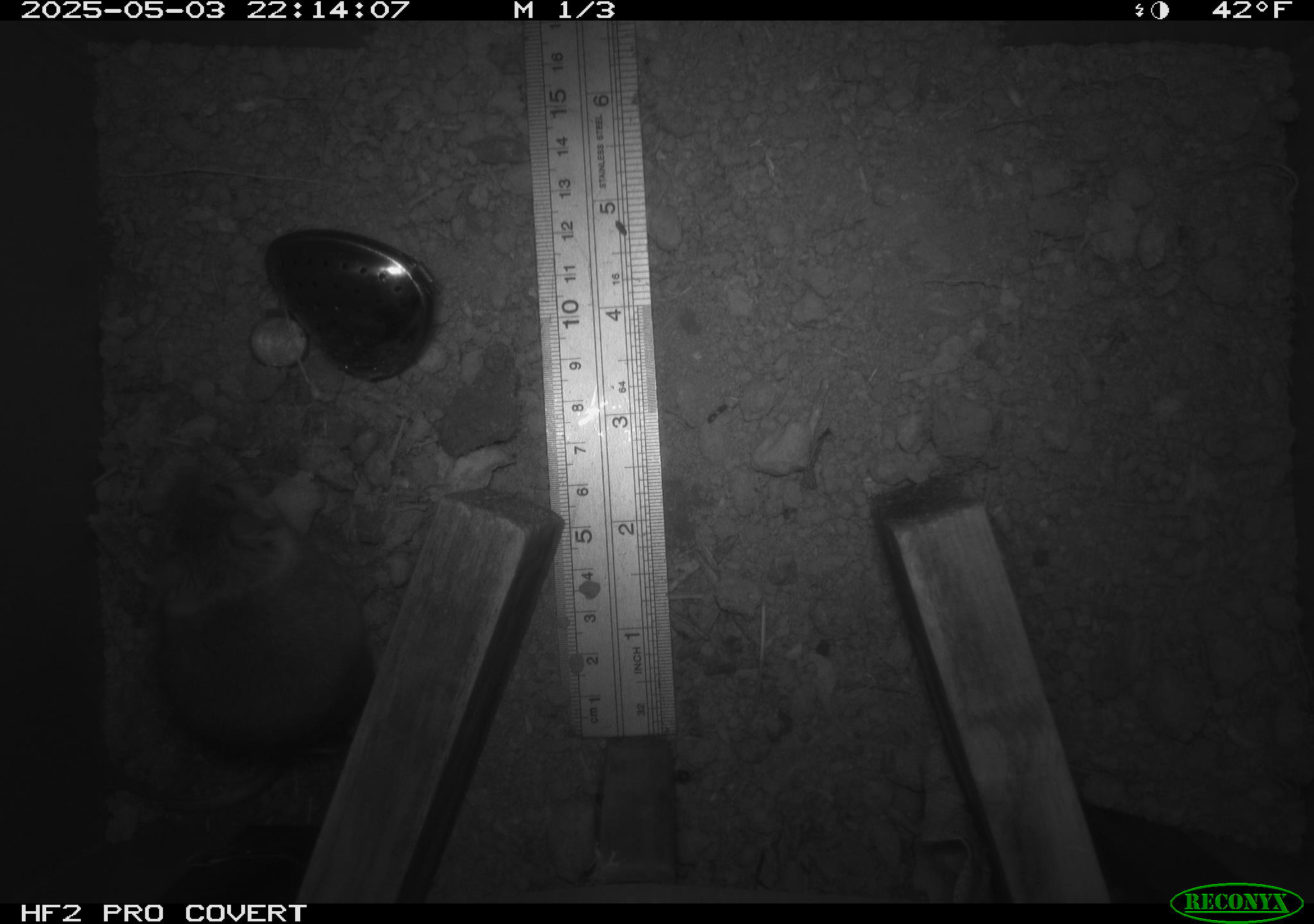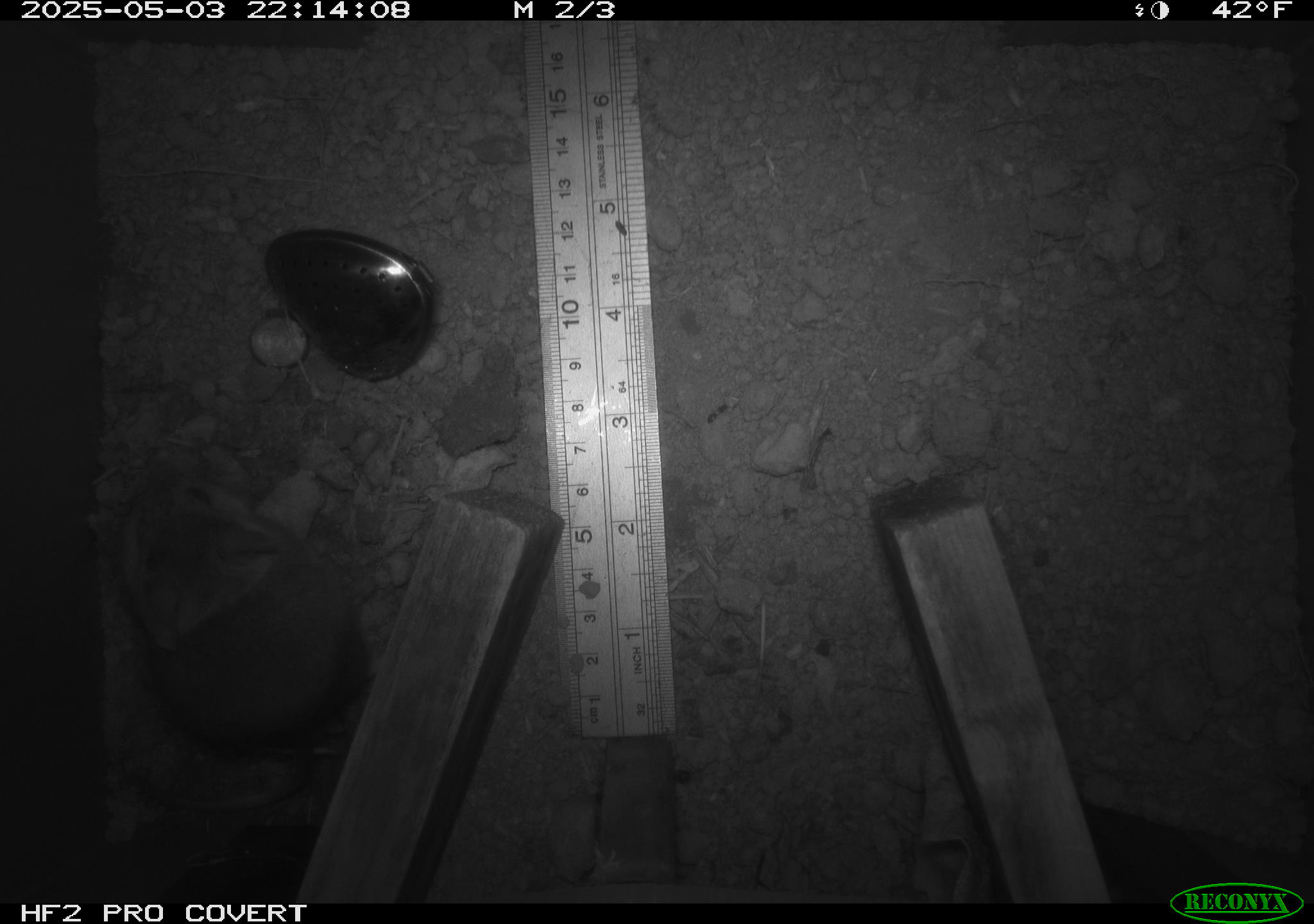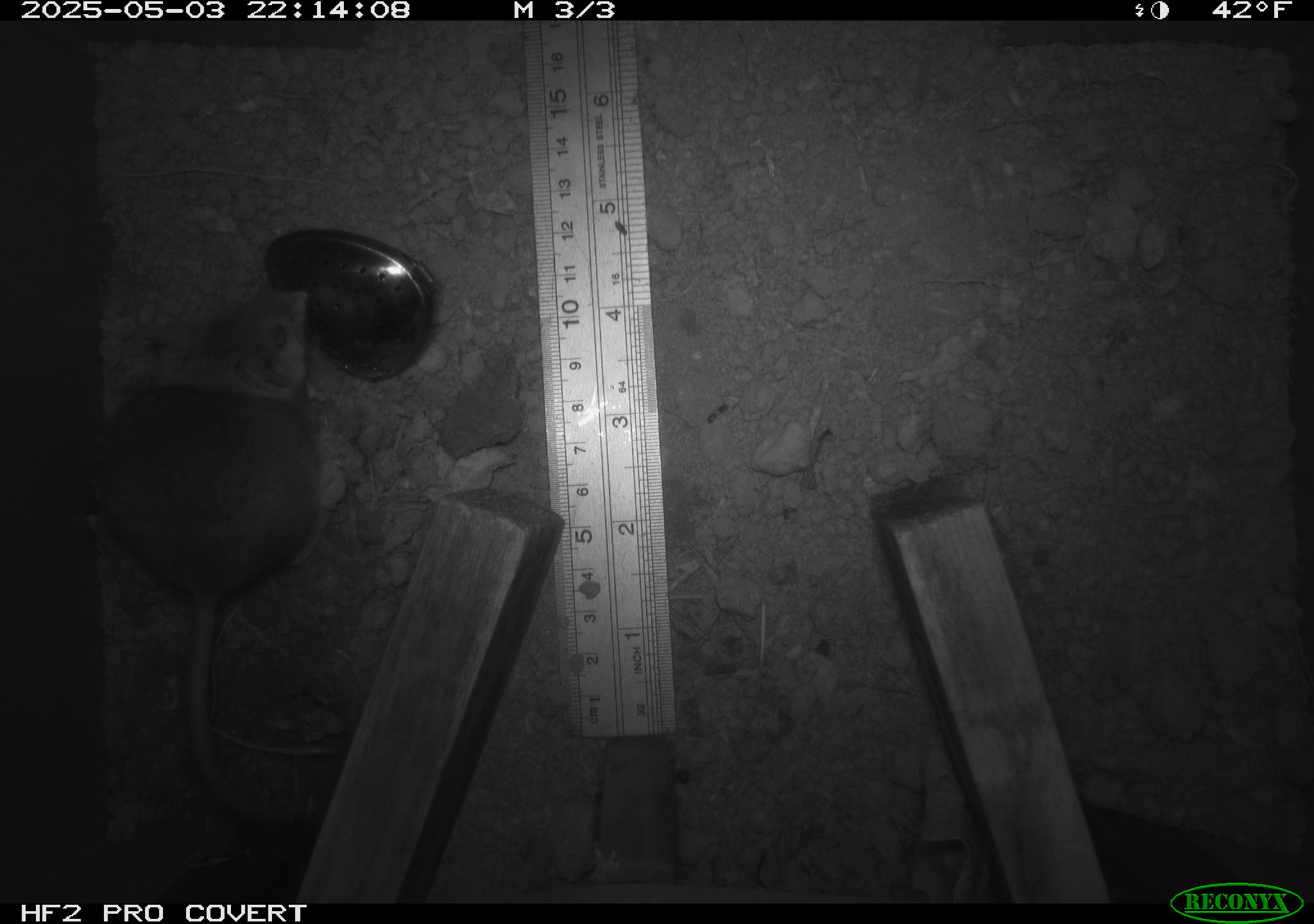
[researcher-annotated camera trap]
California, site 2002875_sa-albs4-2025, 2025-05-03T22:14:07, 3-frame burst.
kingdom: Animalia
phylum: Chordata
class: Mammalia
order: Rodentia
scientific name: Rodentia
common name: mouse species